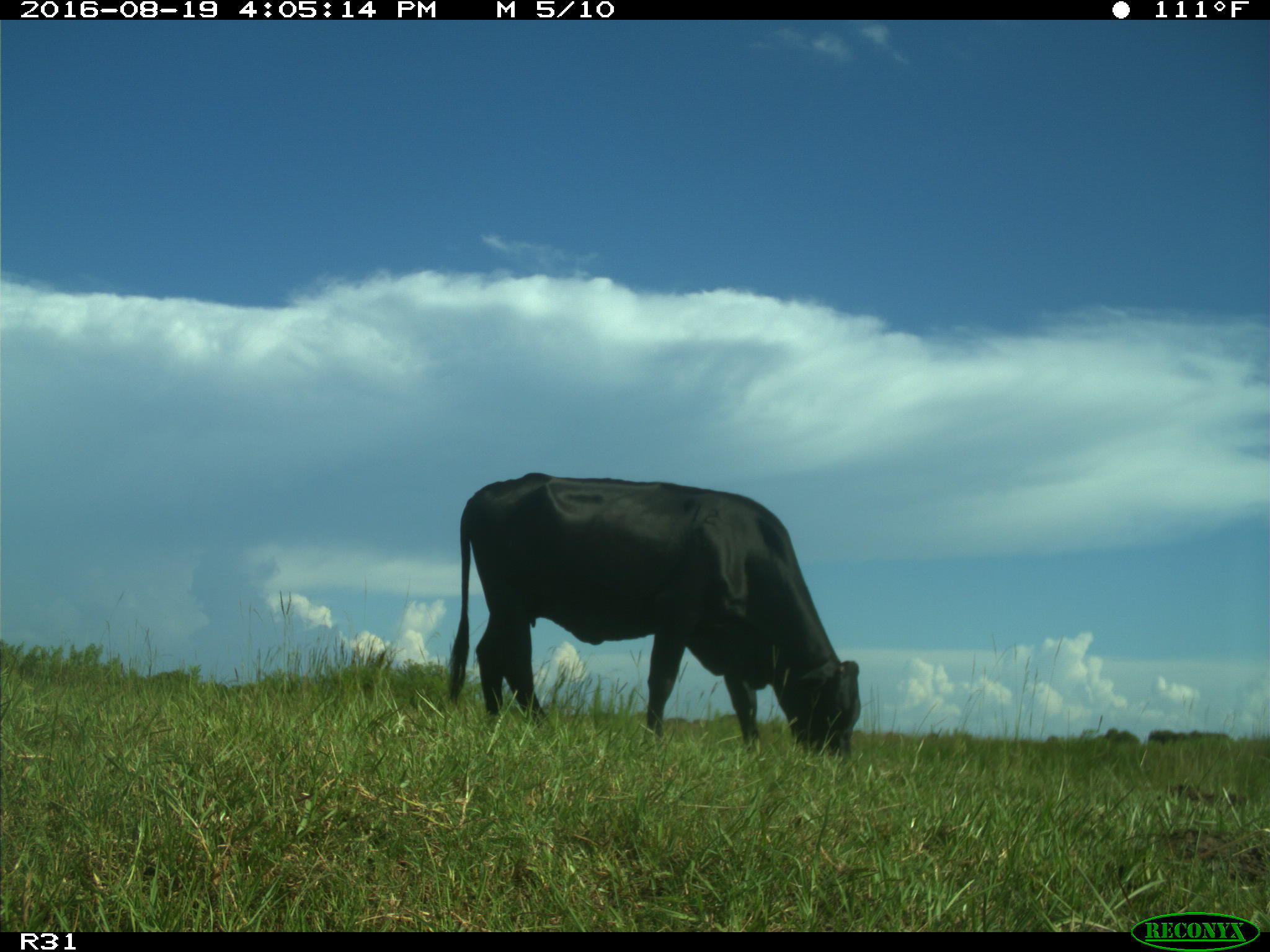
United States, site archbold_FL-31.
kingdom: Animalia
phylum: Chordata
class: Mammalia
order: Artiodactyla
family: Bovidae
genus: Bos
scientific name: Bos taurus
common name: domestic cow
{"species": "Bos taurus (domestic cow)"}